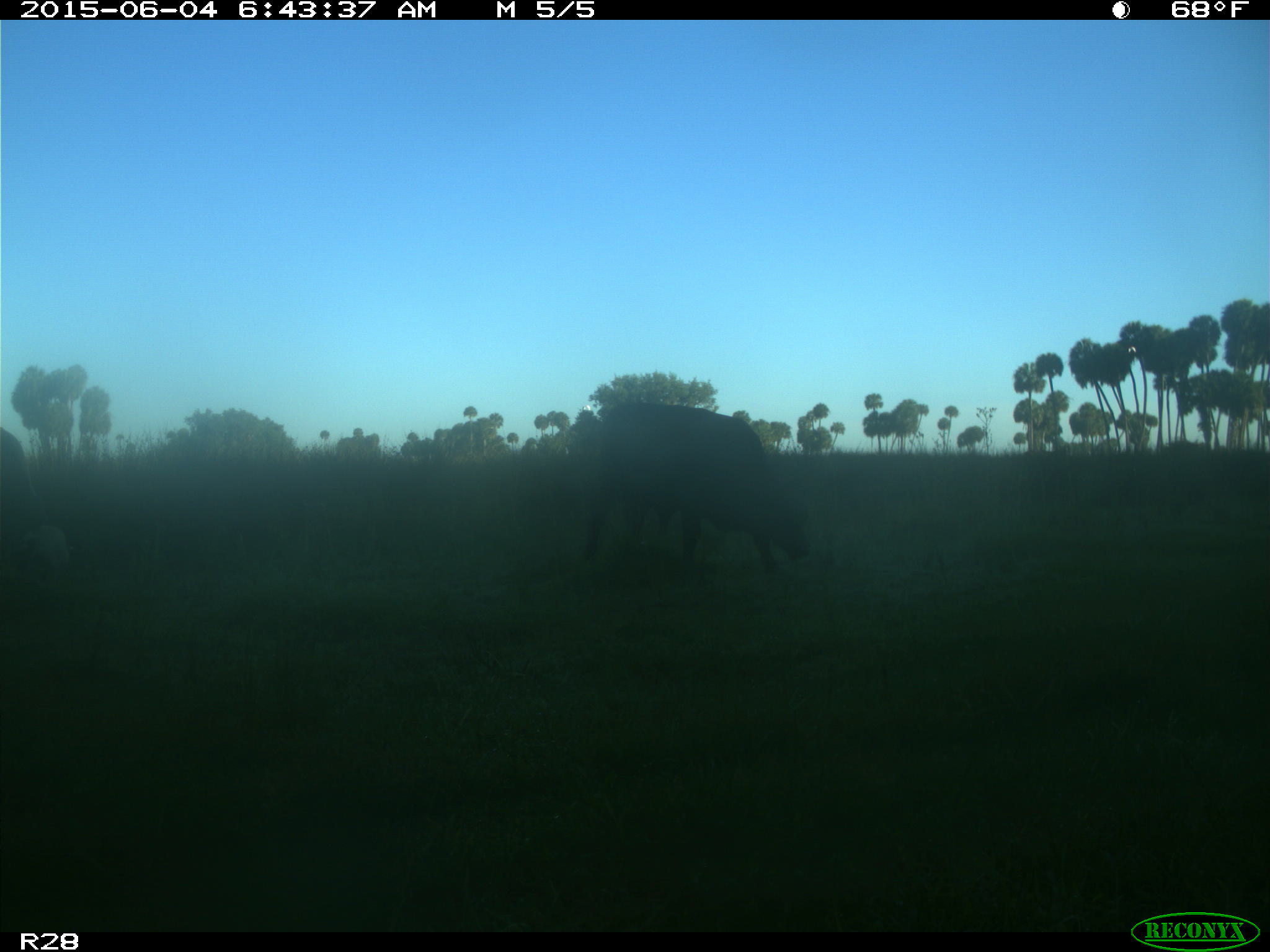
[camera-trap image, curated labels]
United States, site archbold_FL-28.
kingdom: Animalia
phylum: Chordata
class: Mammalia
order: Artiodactyla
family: Bovidae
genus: Bos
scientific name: Bos taurus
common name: domestic cow